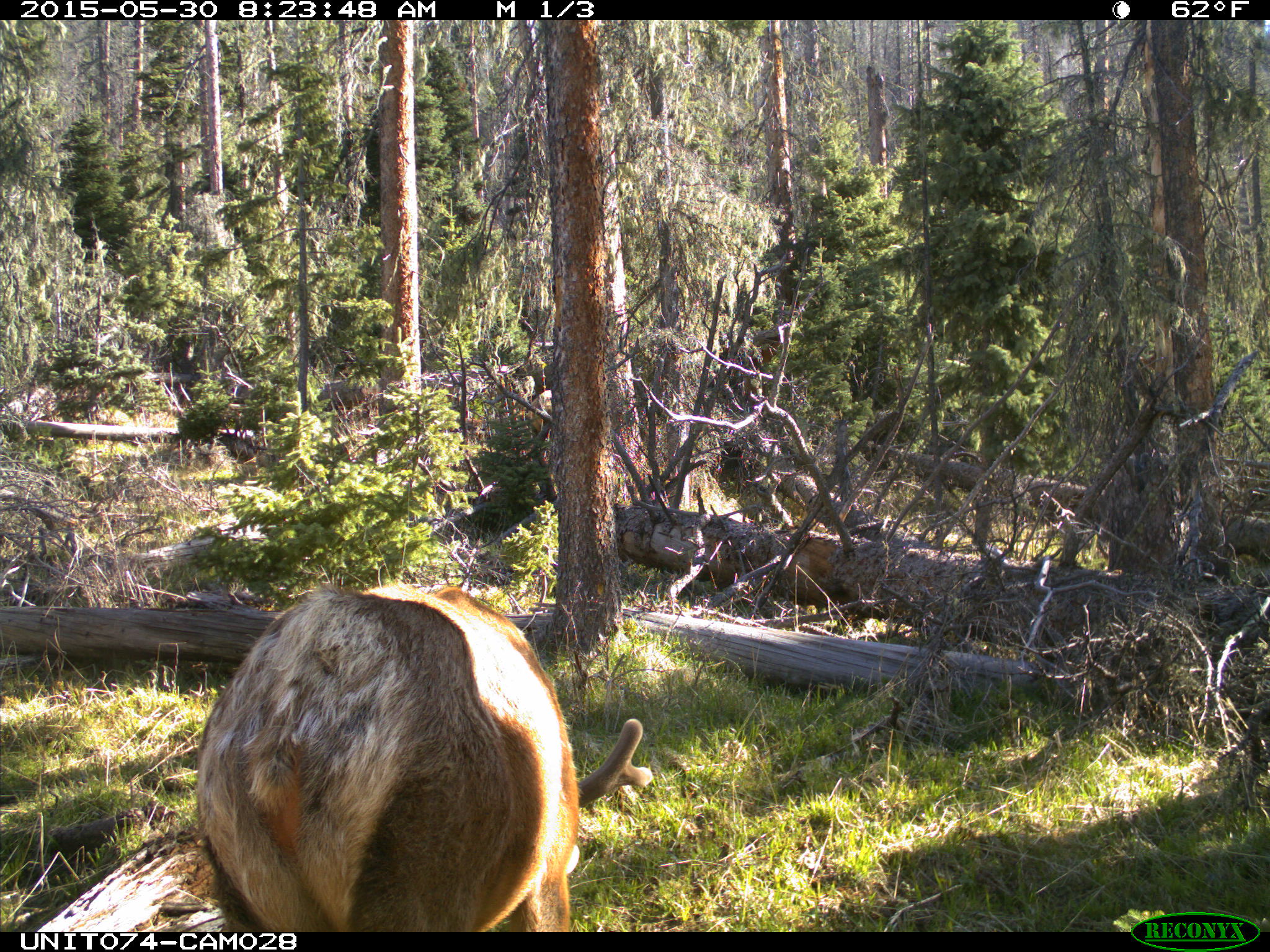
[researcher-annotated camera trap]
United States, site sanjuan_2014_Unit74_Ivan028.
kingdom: Animalia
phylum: Chordata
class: Mammalia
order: Artiodactyla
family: Cervidae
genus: Cervus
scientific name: Cervus elaphus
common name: red deer